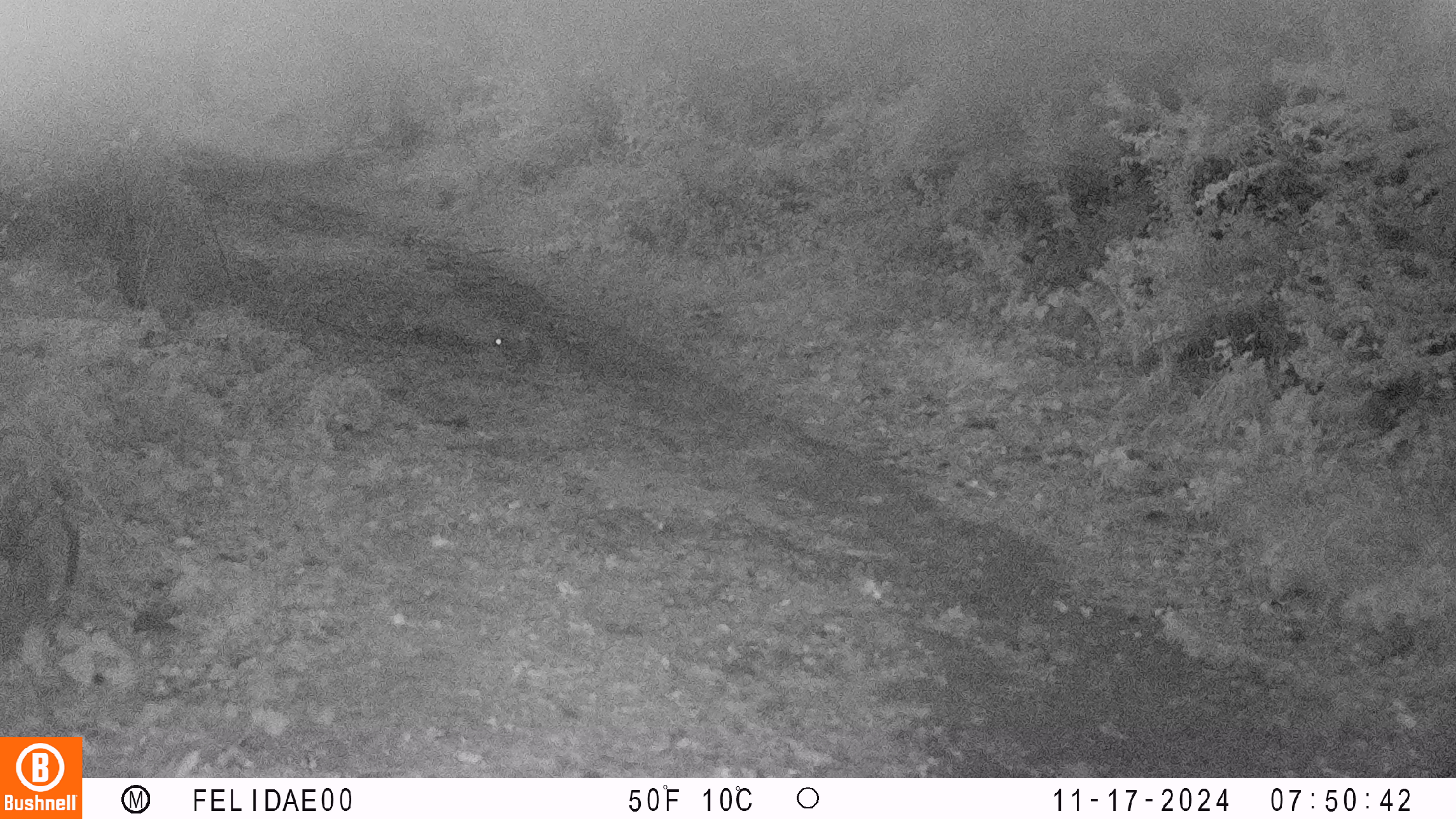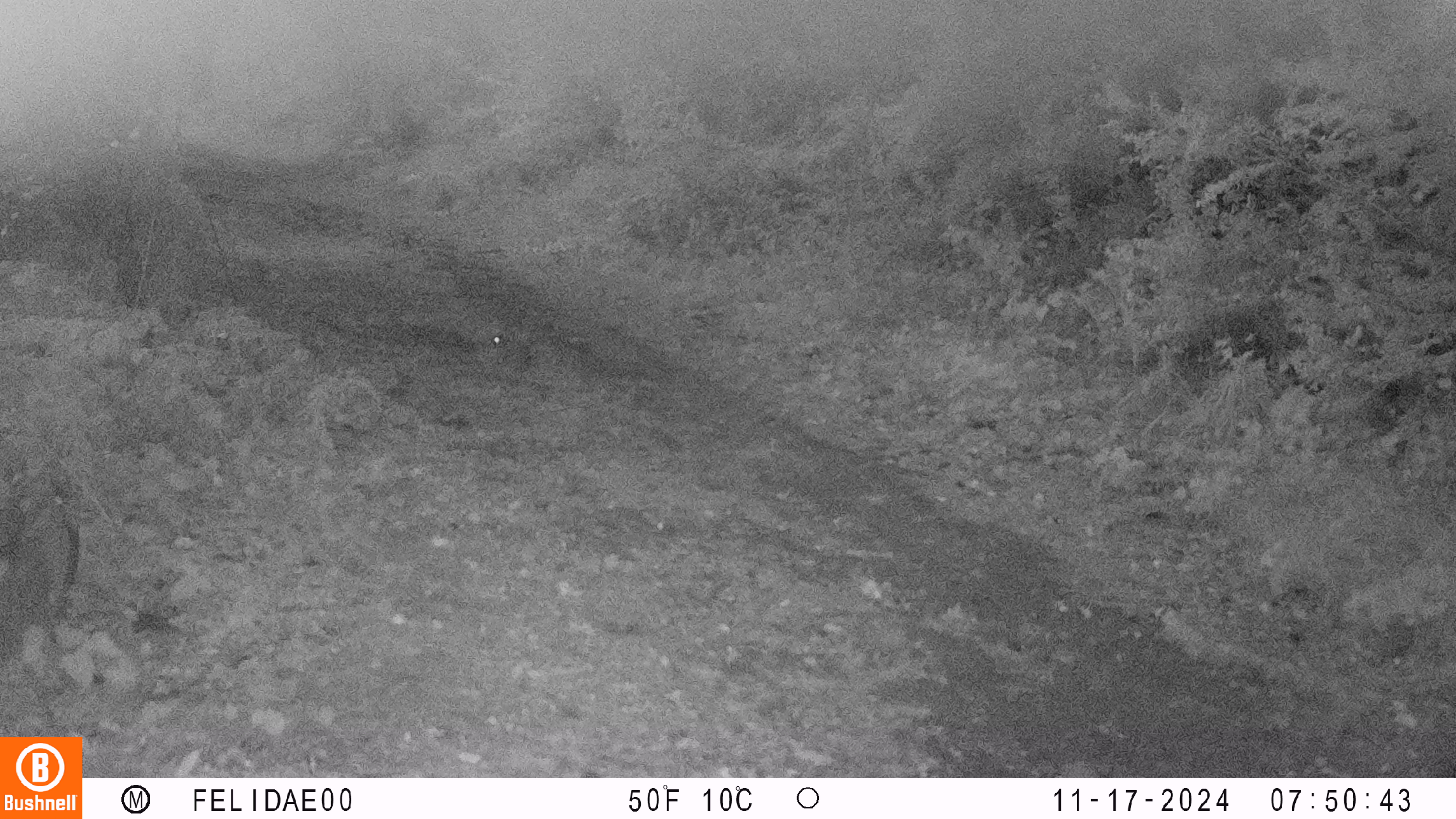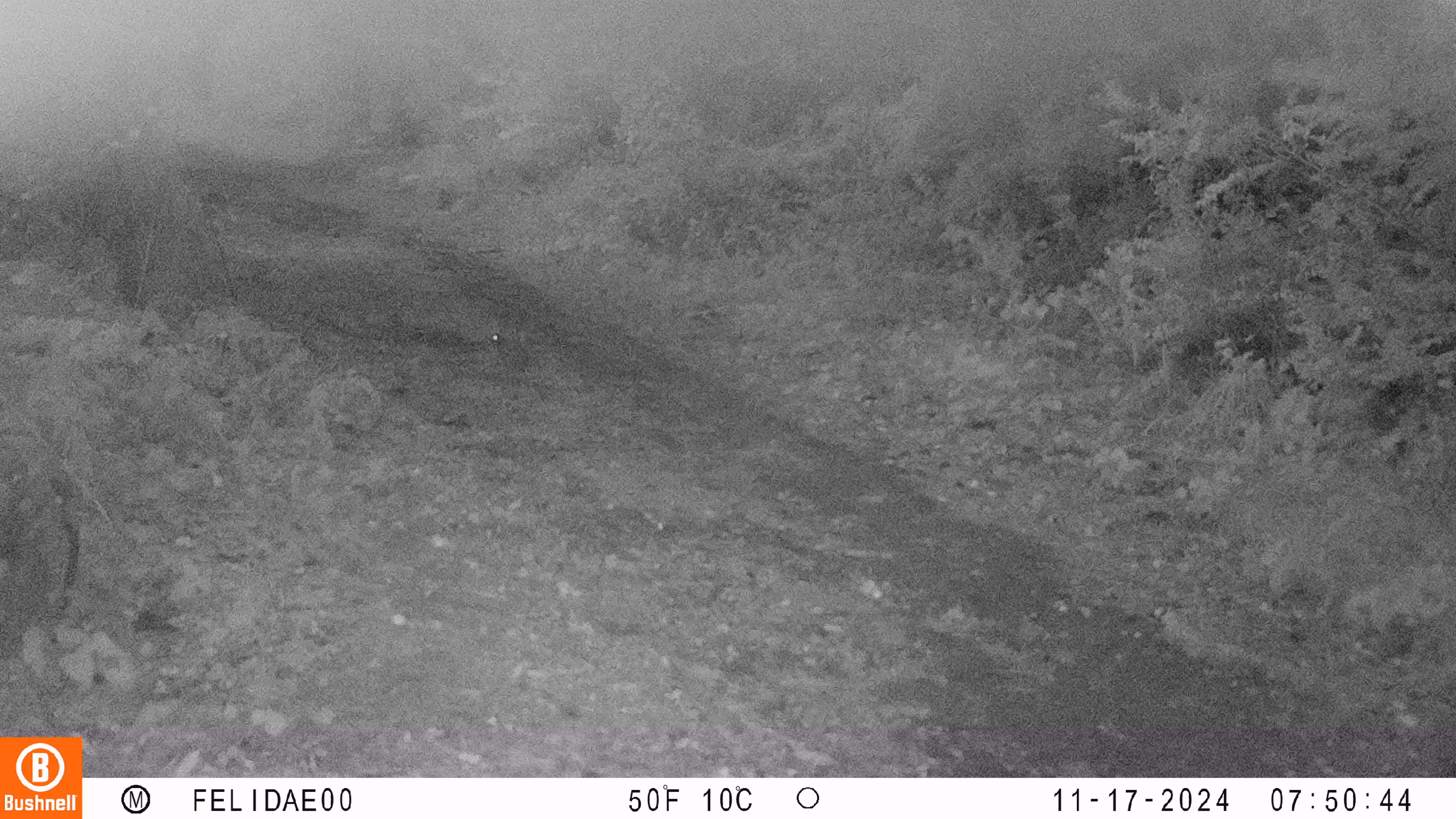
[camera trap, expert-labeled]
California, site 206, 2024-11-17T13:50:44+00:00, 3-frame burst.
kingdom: Animalia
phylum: Chordata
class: Mammalia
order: Lagomorpha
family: Leporidae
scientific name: Leporidae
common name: rabbit